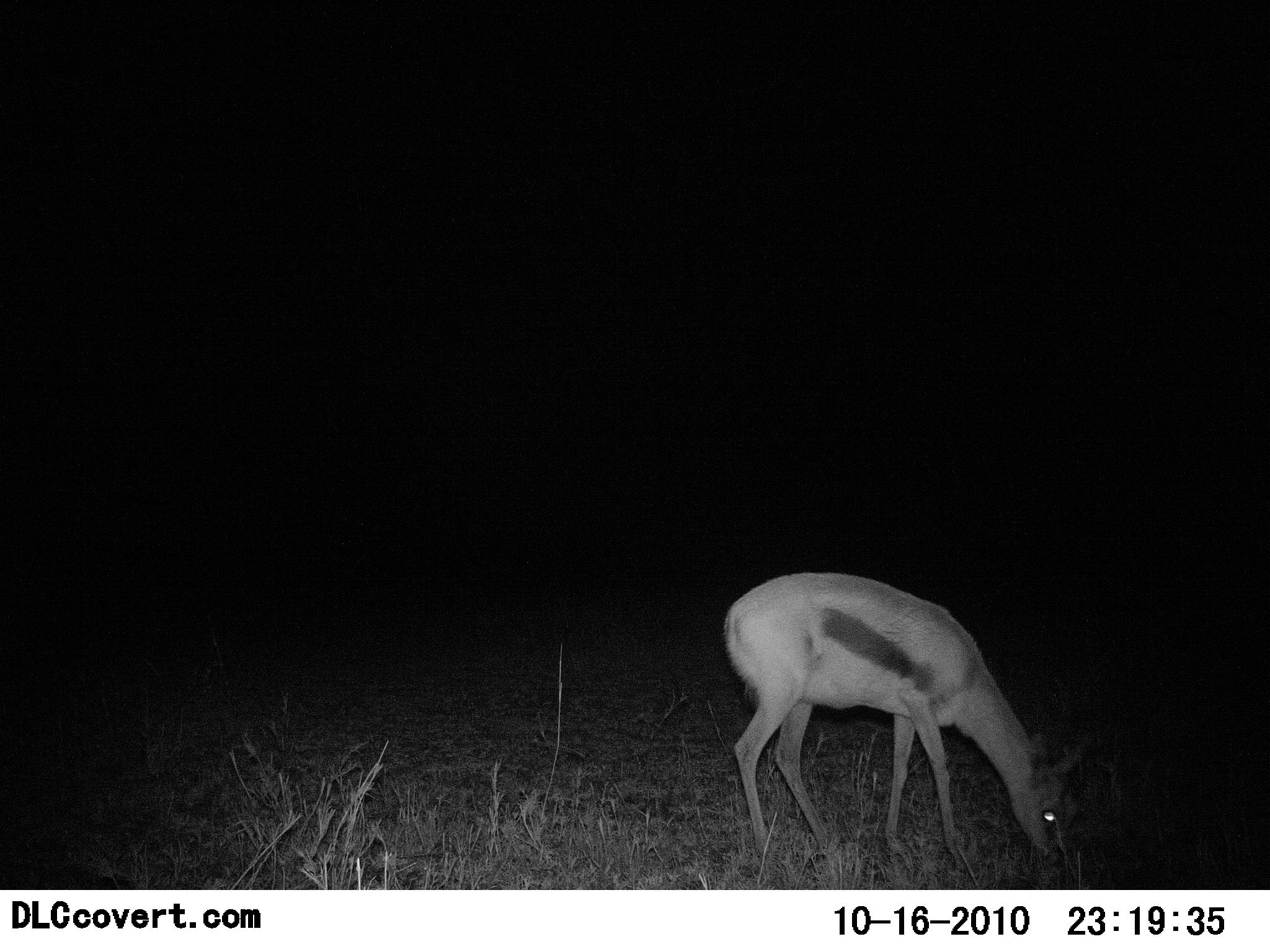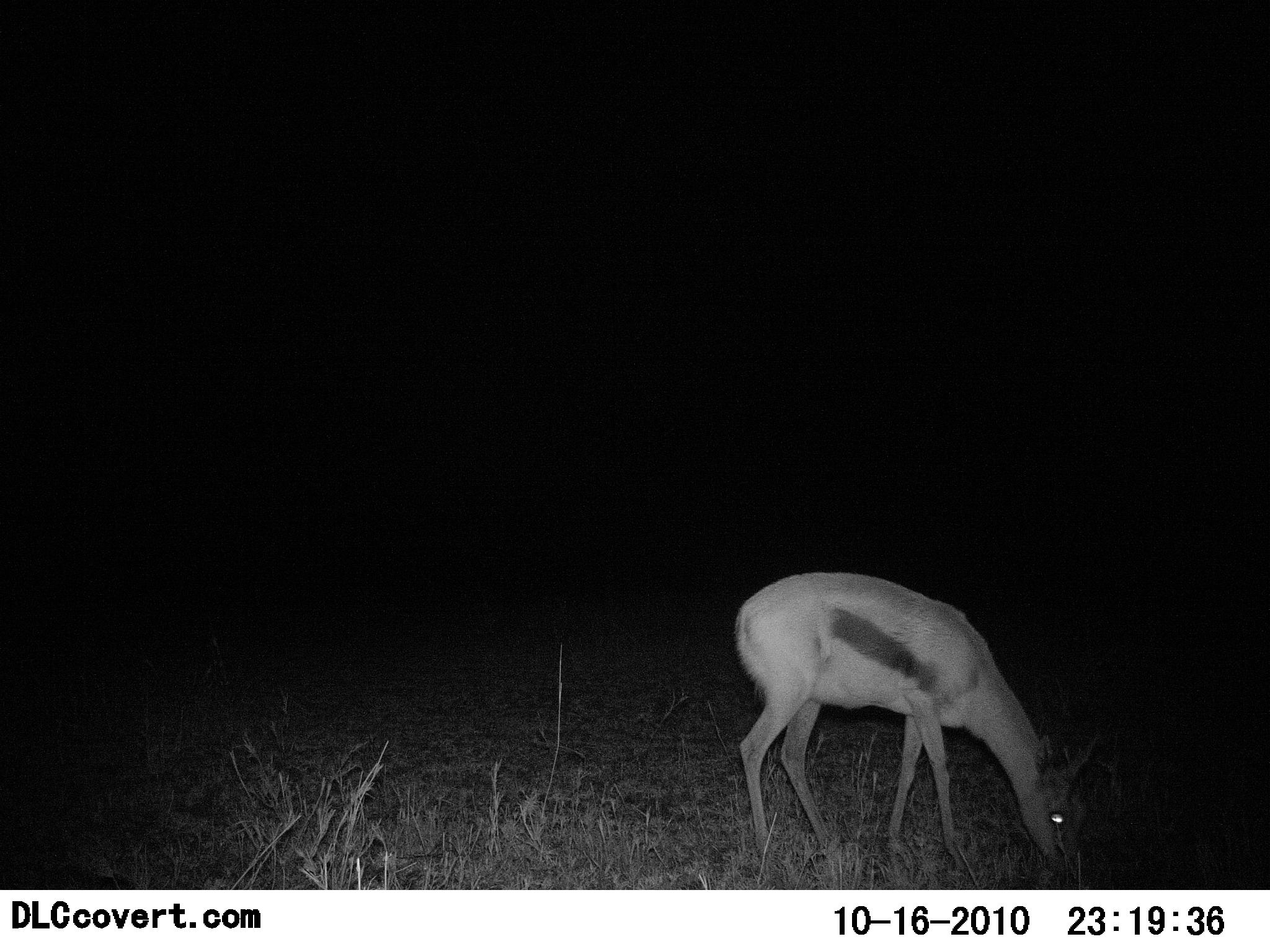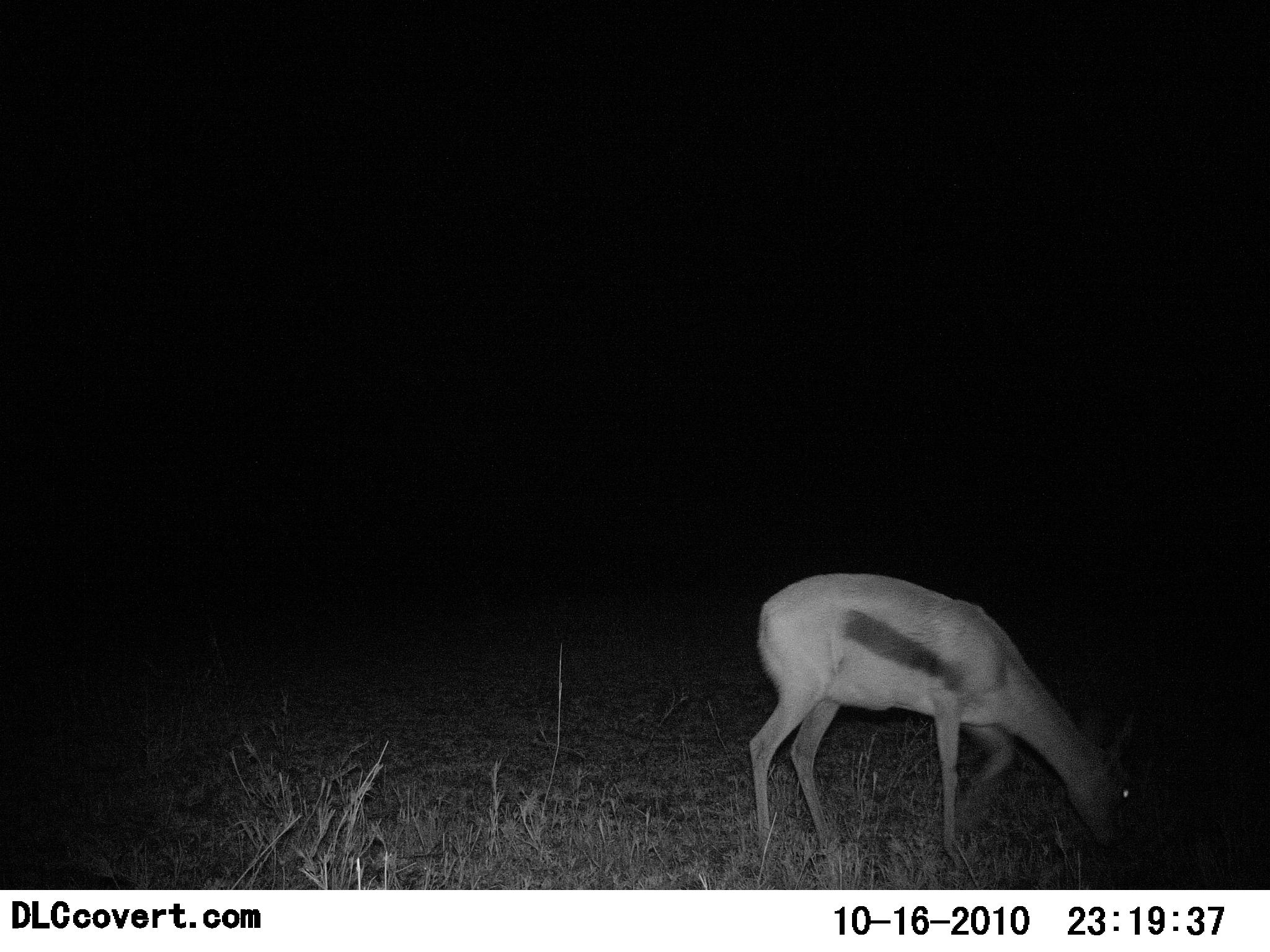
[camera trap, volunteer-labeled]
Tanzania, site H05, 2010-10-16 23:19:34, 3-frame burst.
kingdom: Animalia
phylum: Chordata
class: Mammalia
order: Artiodactyla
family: Bovidae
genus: Eudorcas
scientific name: Eudorcas thomsonii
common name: thomson's gazelle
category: gazellethomsons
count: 1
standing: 15%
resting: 0%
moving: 0%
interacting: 0%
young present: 8%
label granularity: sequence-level